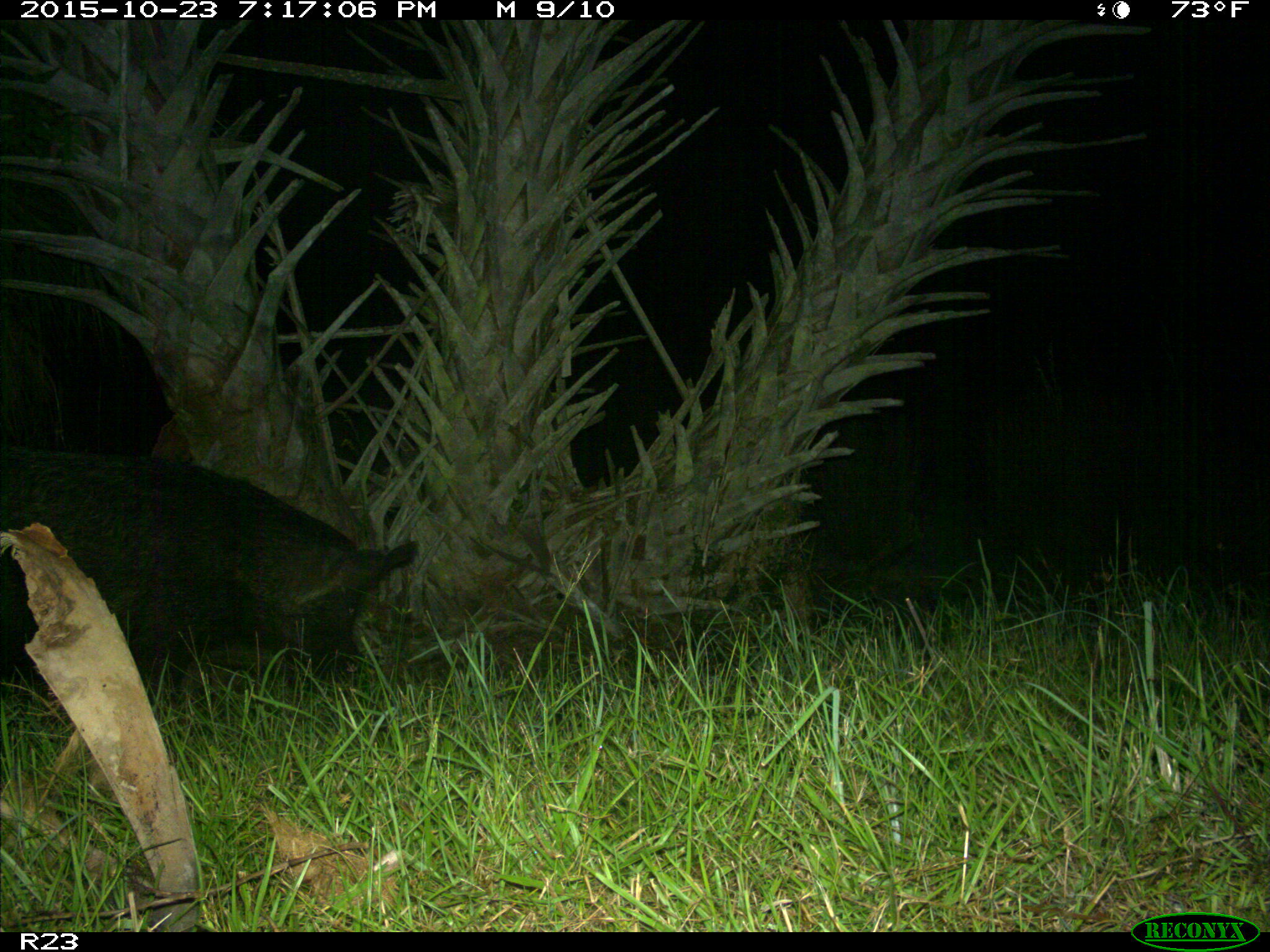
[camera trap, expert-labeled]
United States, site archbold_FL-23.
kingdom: Animalia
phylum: Chordata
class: Mammalia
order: Artiodactyla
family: Suidae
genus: Sus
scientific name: Sus scrofa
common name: wild boar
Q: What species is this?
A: Sus scrofa (wild boar).